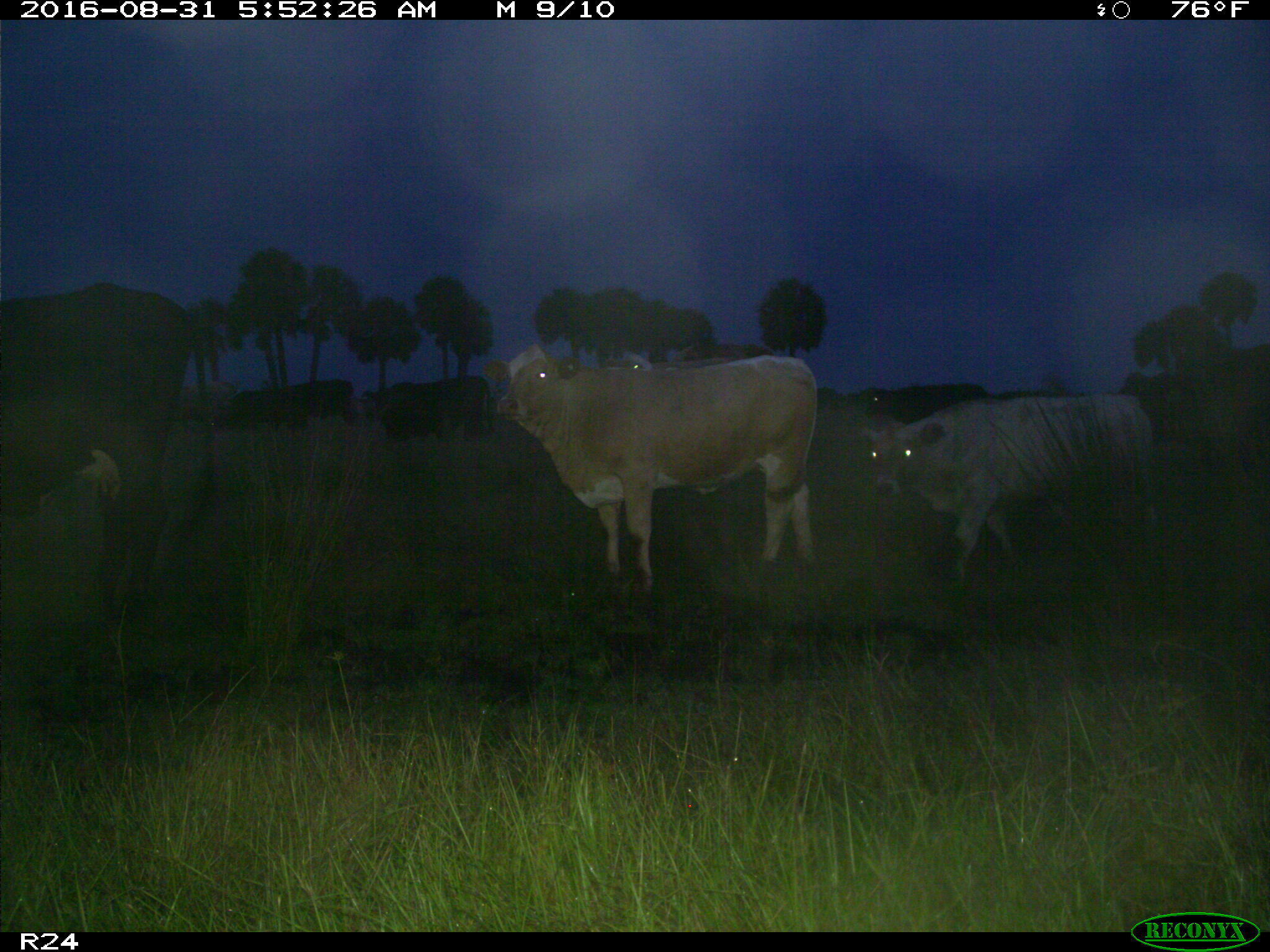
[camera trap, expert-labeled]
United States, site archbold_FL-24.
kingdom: Animalia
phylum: Chordata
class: Mammalia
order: Artiodactyla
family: Bovidae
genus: Bos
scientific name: Bos taurus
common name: domestic cow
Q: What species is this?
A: Bos taurus (domestic cow).